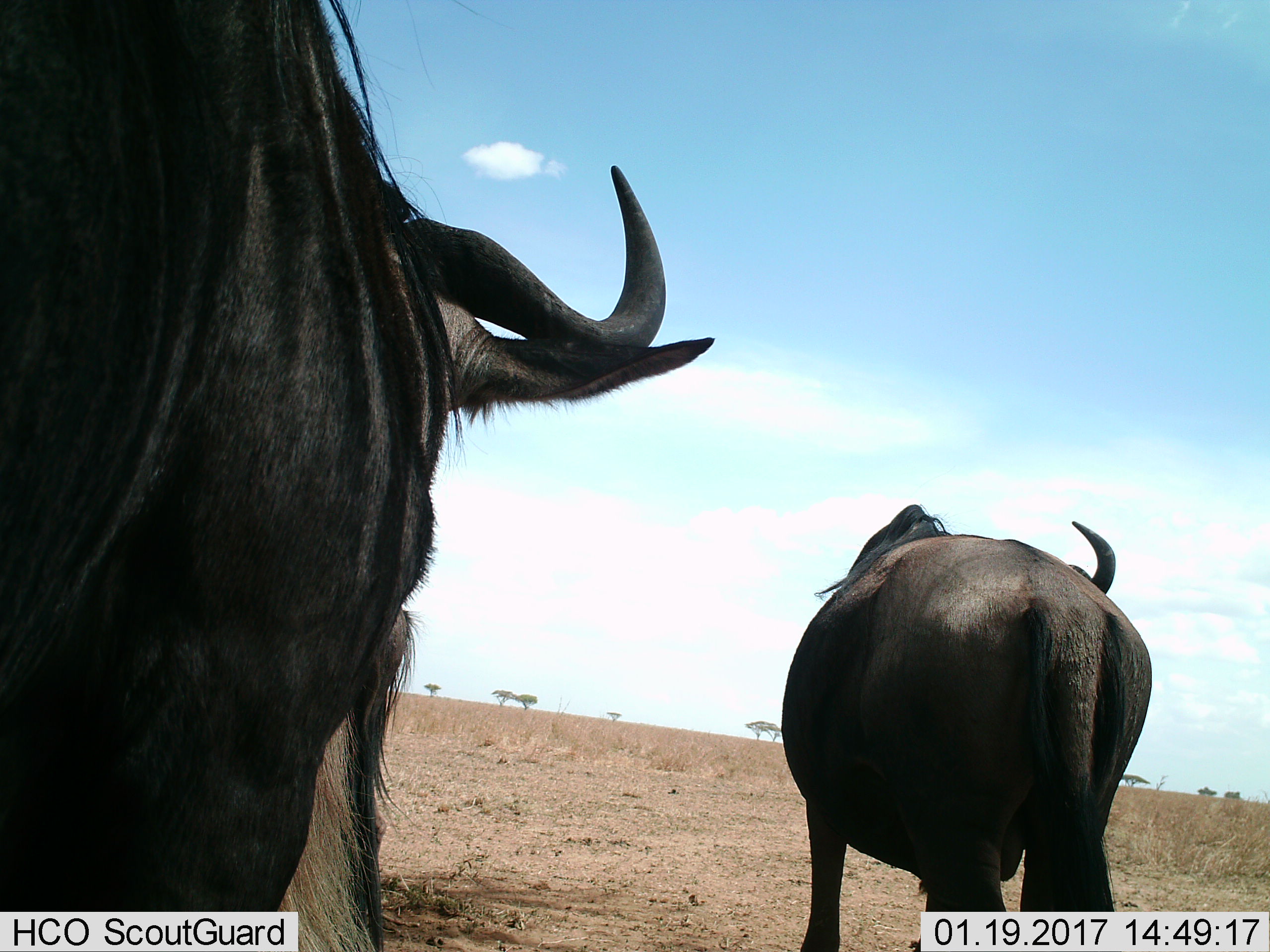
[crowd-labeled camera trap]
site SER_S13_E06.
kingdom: Animalia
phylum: Chordata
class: Mammalia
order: Artiodactyla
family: Bovidae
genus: Connochaetes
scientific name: Connochaetes taurinus taurinus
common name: blue wildebeest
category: wildebeestblue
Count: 2.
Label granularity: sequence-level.